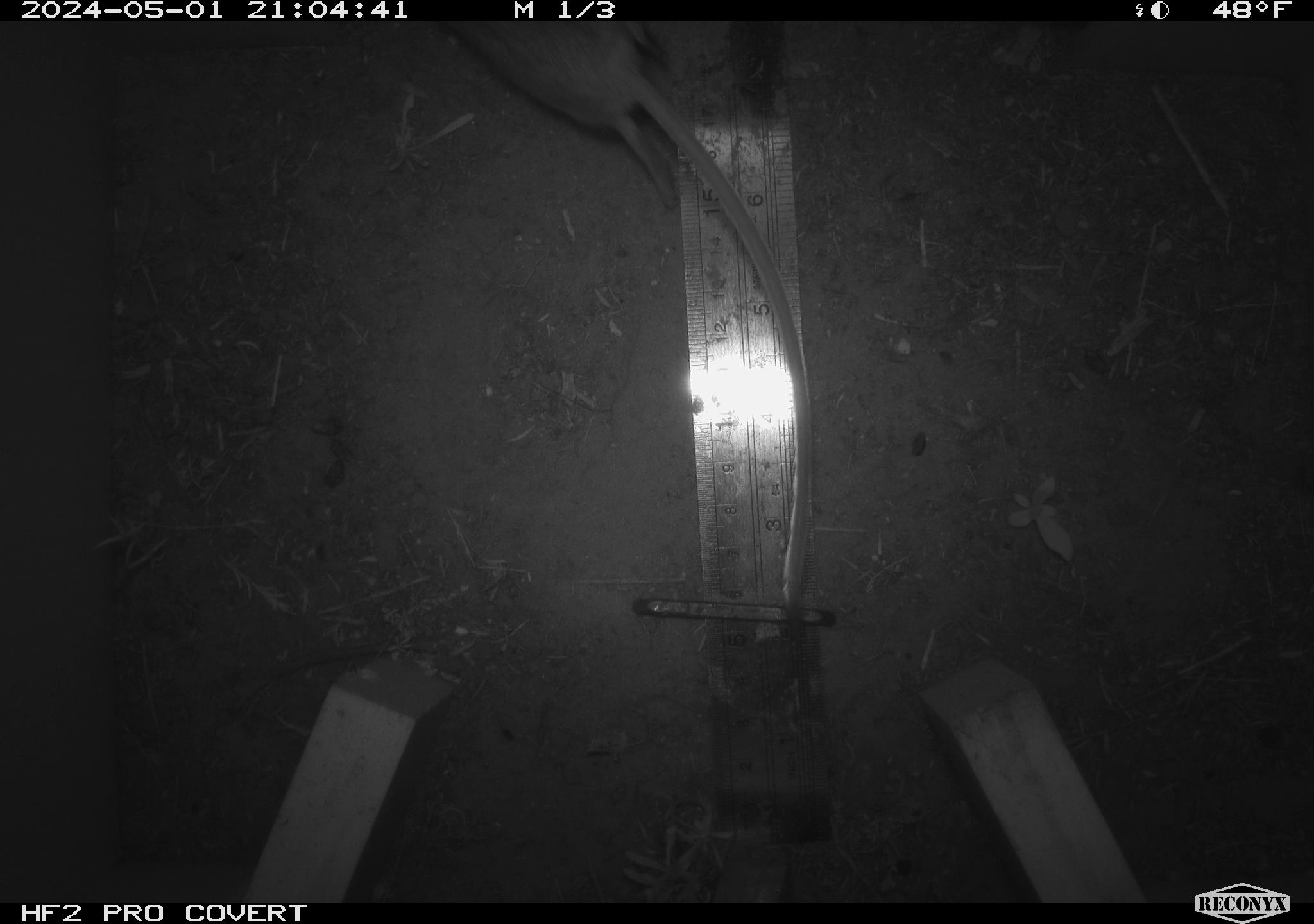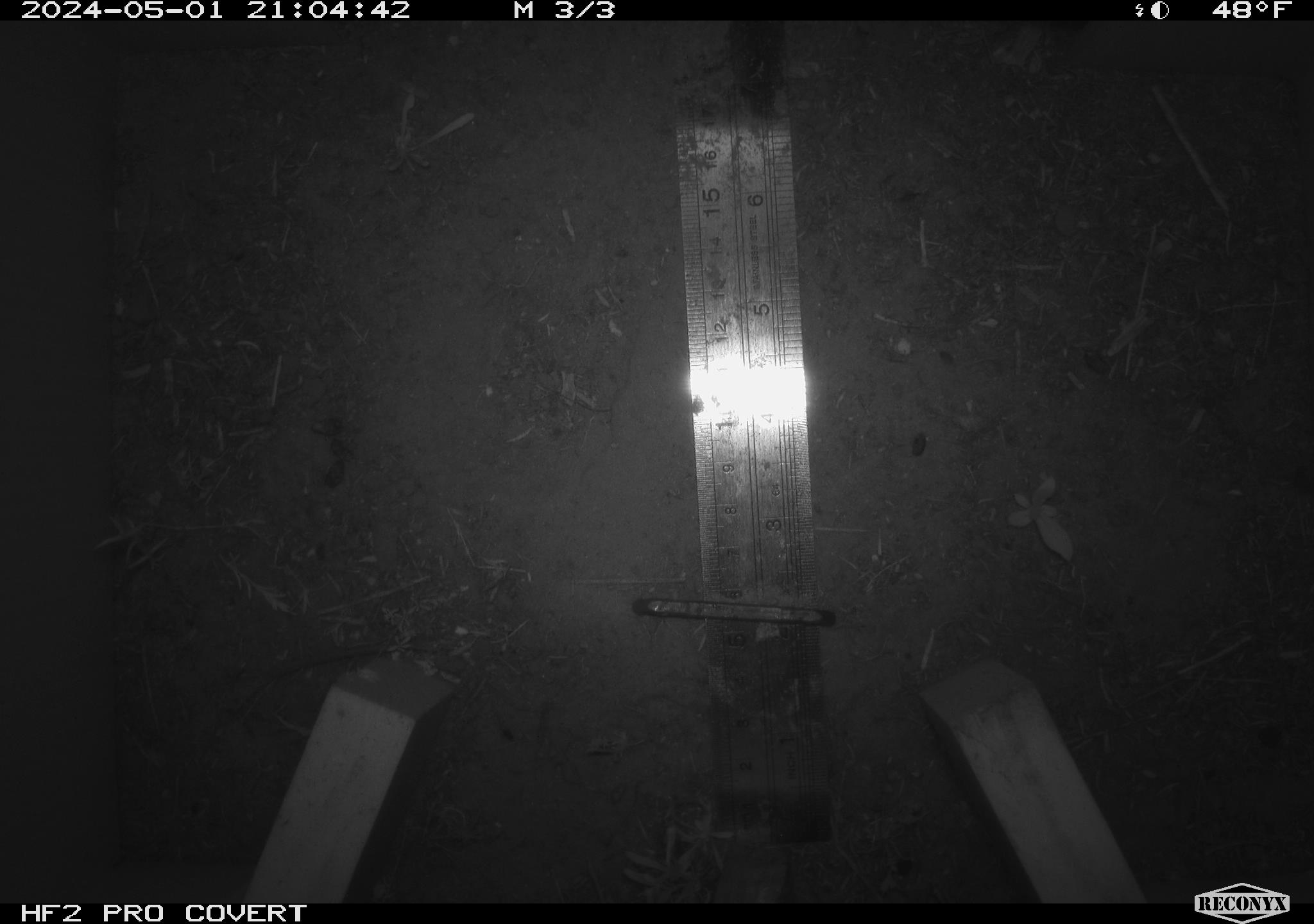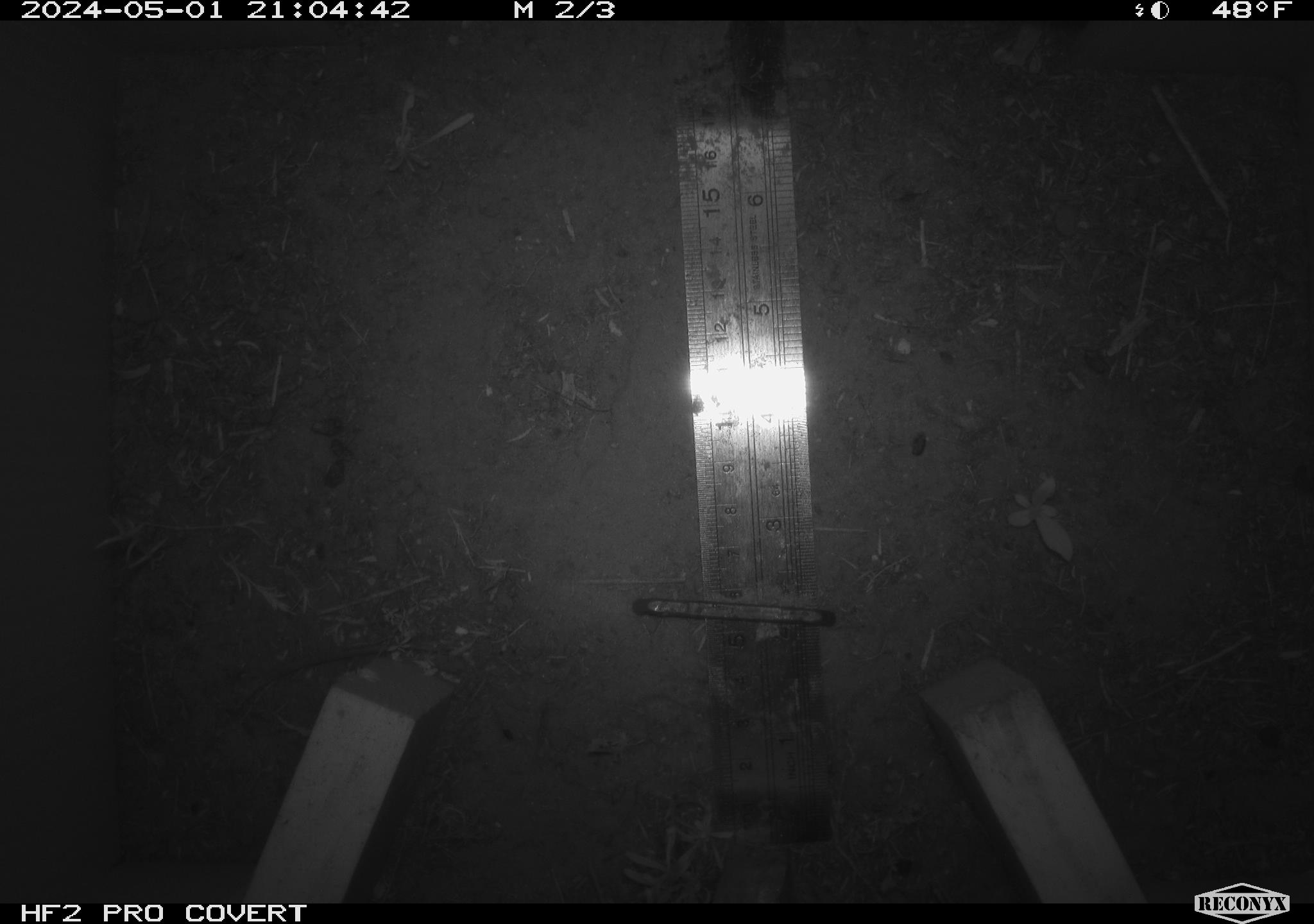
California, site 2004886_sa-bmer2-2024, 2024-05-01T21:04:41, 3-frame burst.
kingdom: Animalia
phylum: Chordata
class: Mammalia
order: Rodentia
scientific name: Rodentia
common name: mouse species